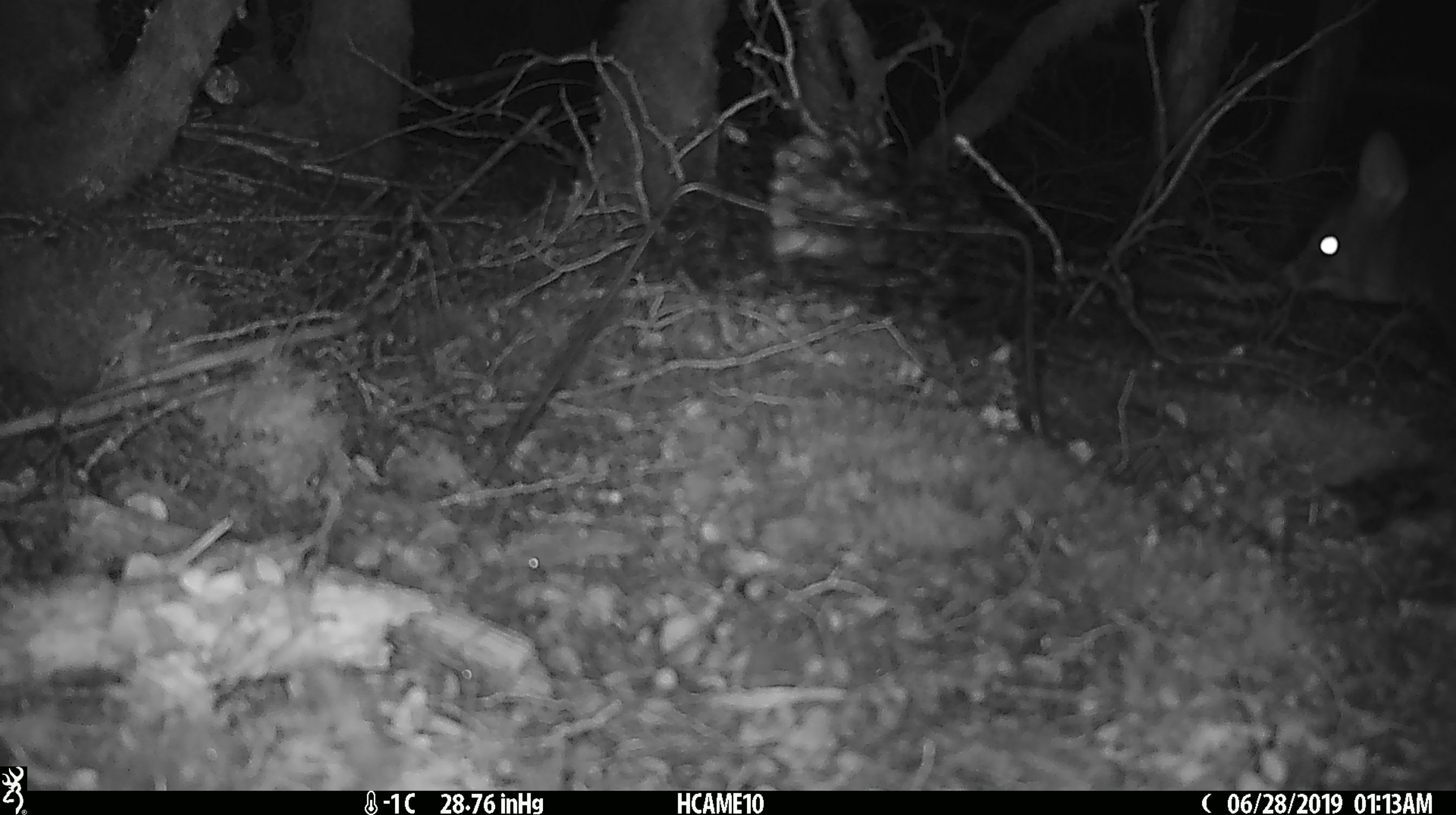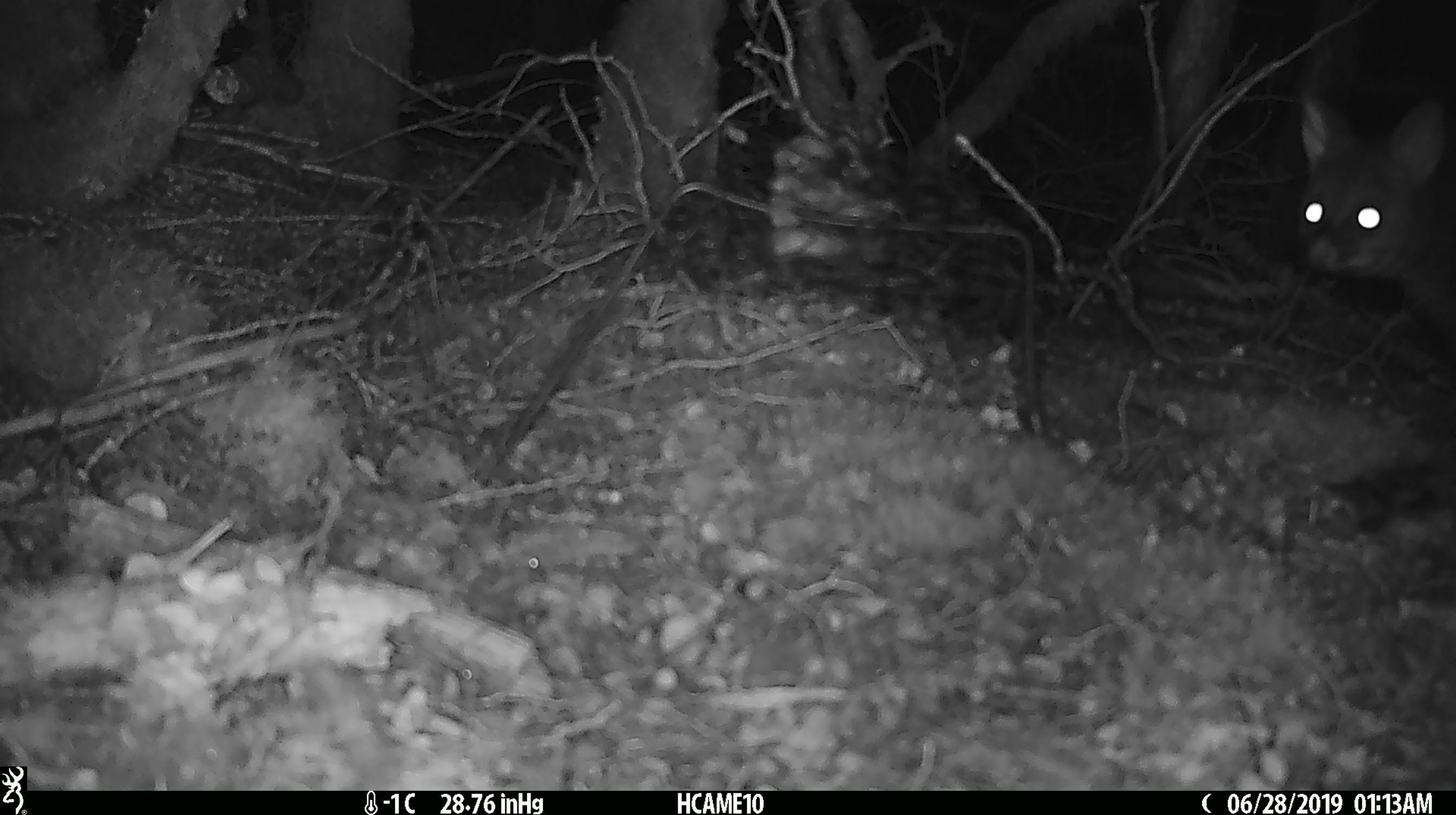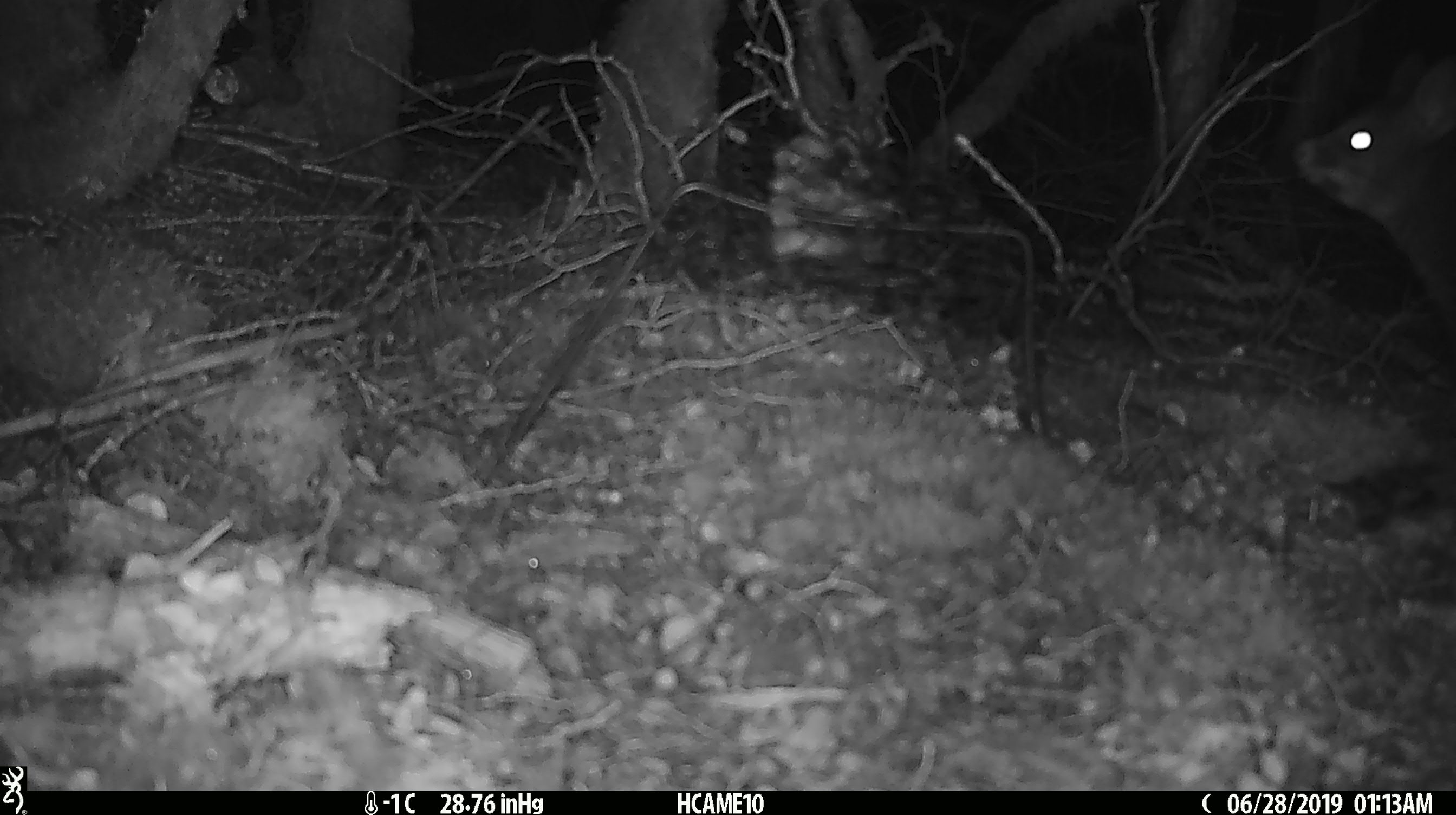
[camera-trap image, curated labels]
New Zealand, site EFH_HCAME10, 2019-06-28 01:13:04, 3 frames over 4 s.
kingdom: Animalia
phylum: Chordata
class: Mammalia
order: Diprotodontia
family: Phalangeridae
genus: Trichosurus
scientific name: Trichosurus vulpecula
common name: common brushtail possum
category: possum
Possum (common brushtail possum) (Trichosurus vulpecula).